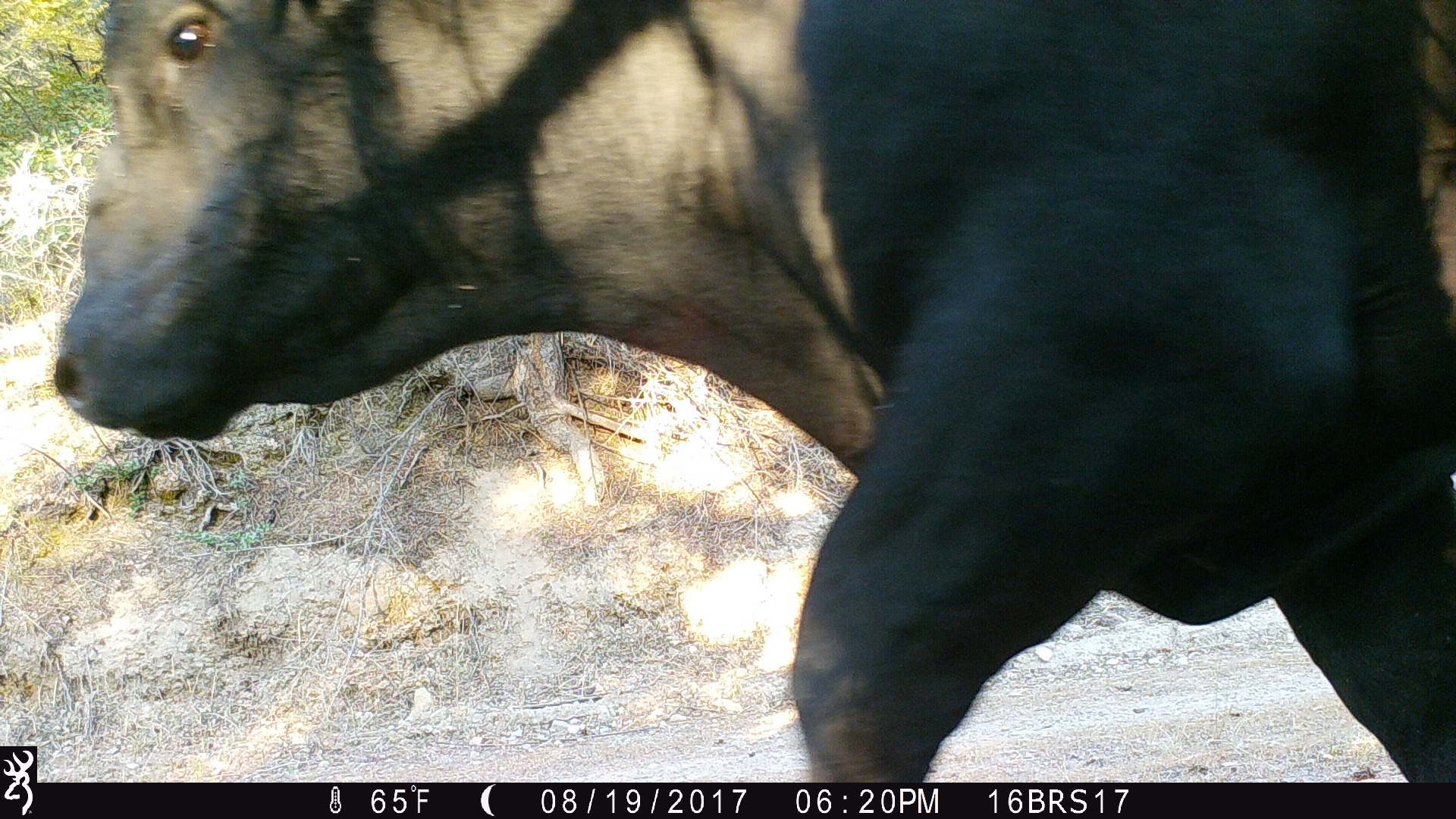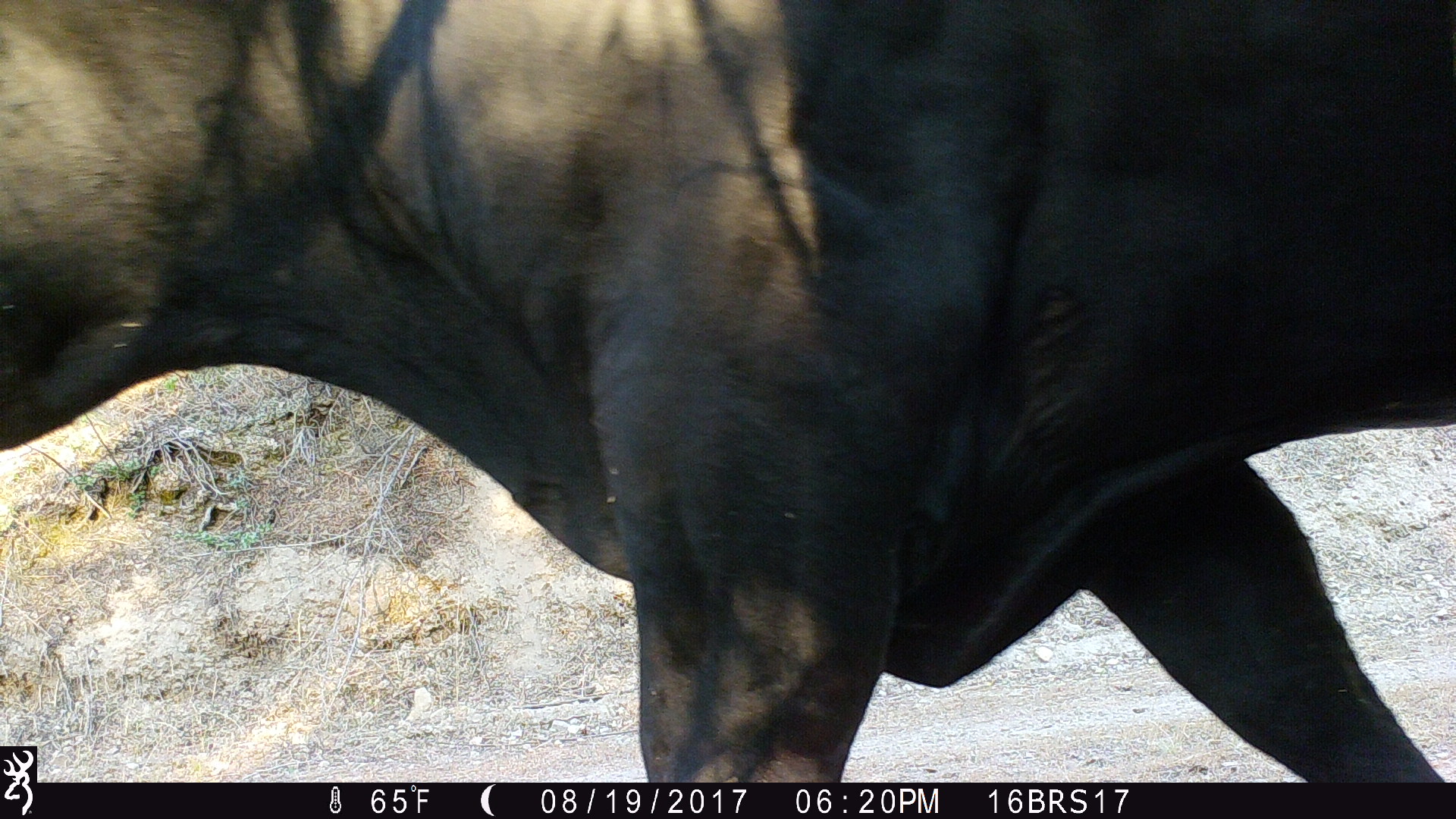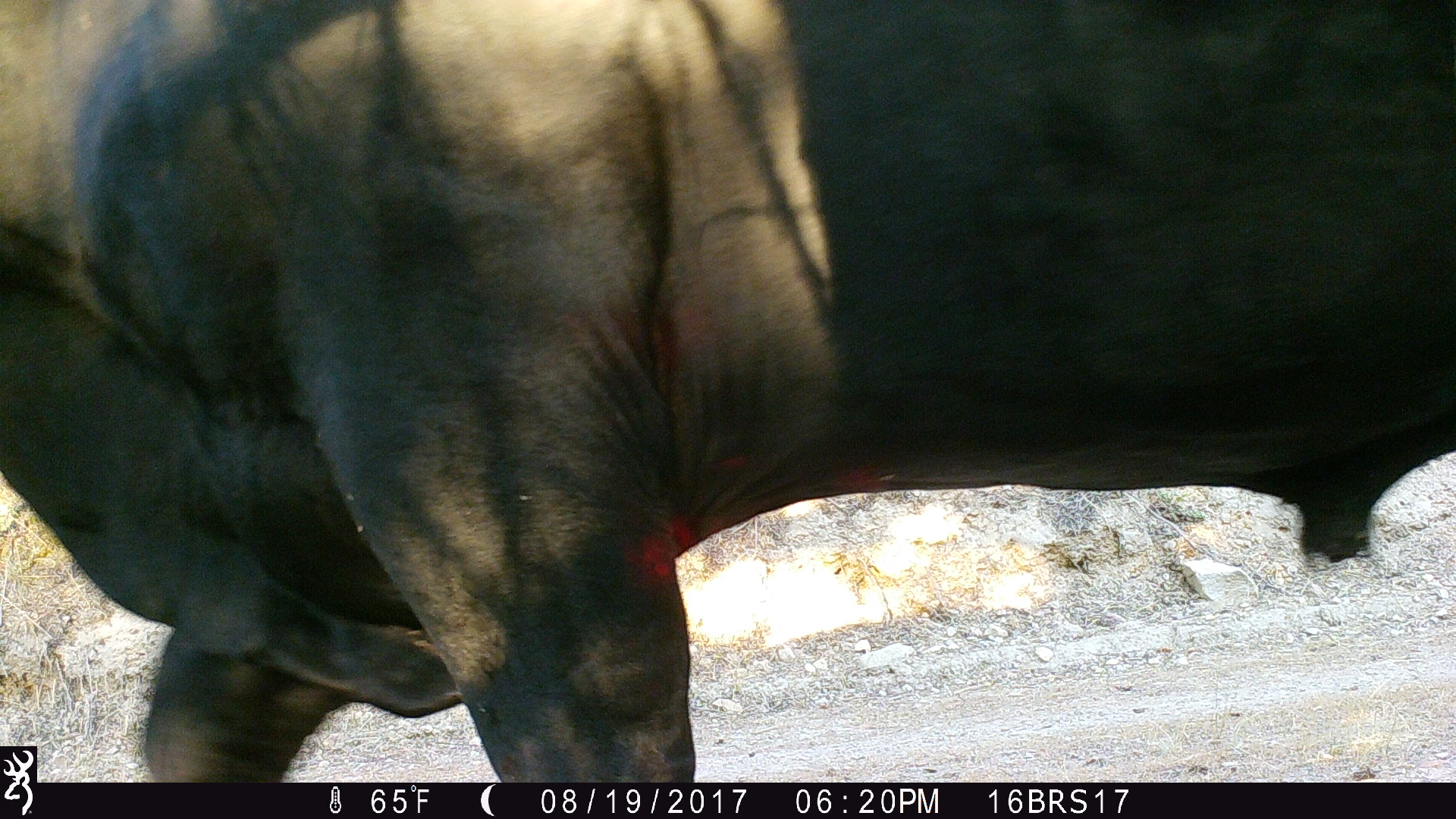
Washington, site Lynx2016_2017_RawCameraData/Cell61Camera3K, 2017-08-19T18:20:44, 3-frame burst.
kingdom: Animalia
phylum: Chordata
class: Mammalia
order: Artiodactyla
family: Bovidae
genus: Bos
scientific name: Bos taurus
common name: domestic cattle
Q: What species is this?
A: Domestic cattle (Bos taurus).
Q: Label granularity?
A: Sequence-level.